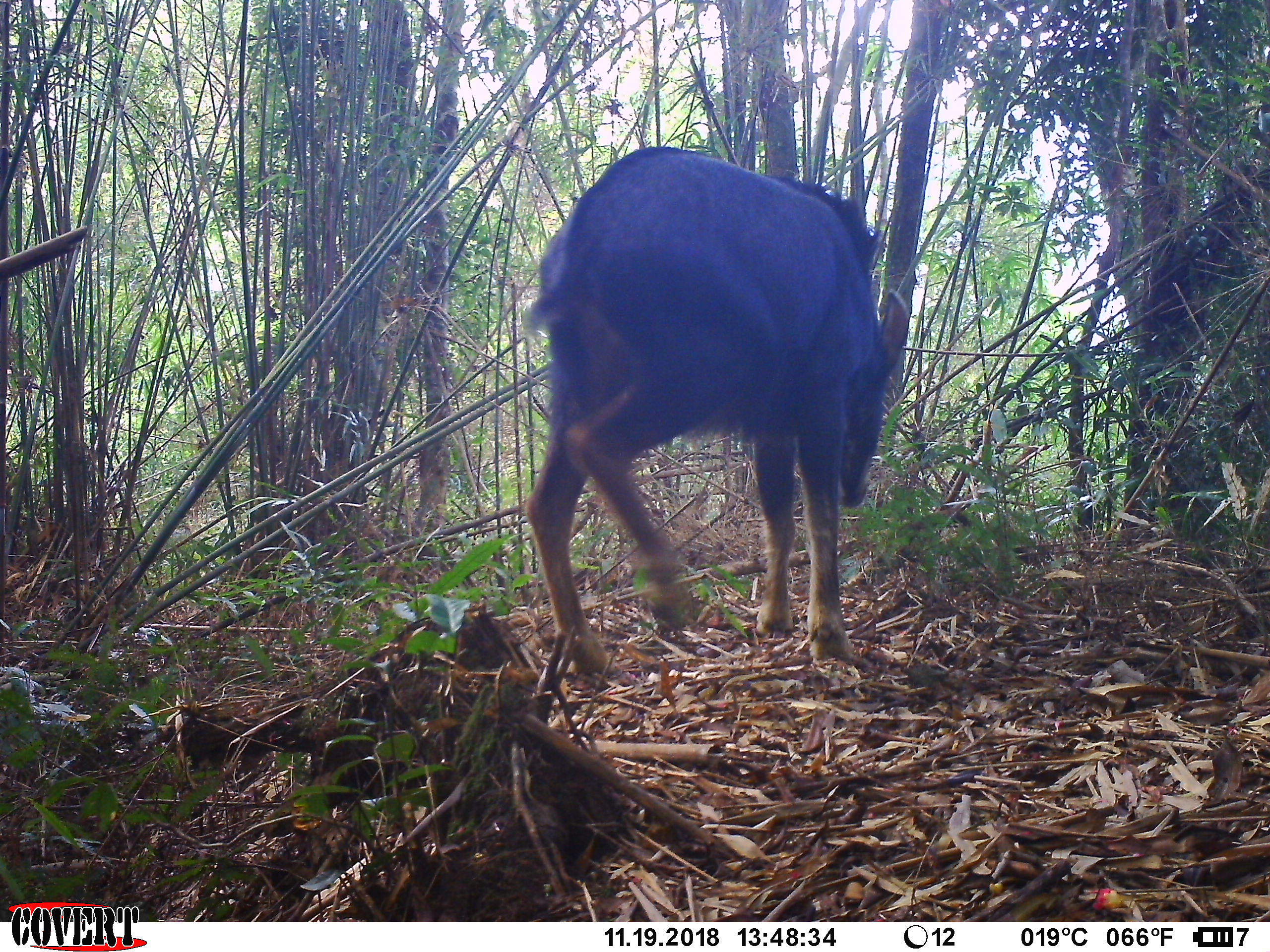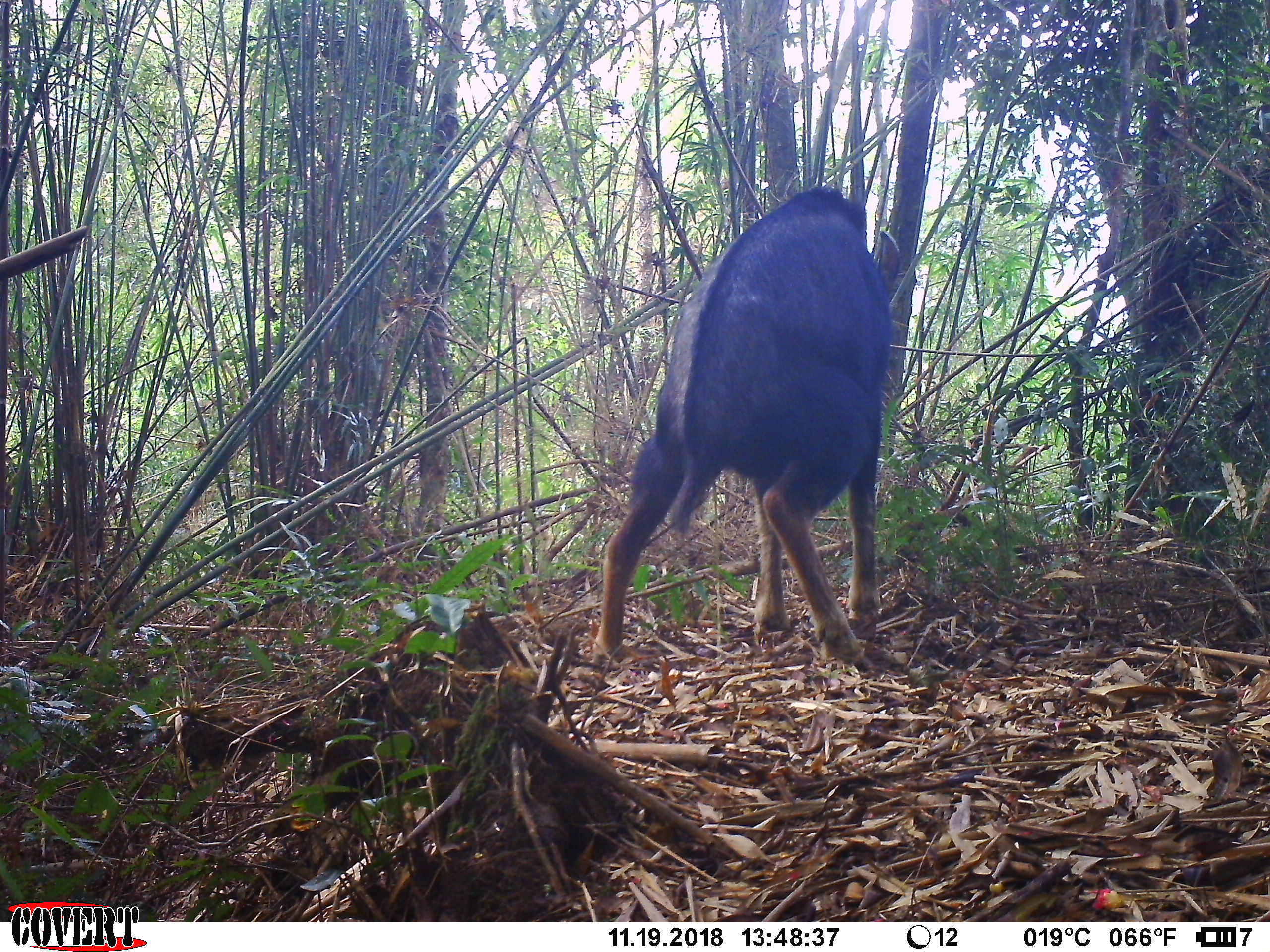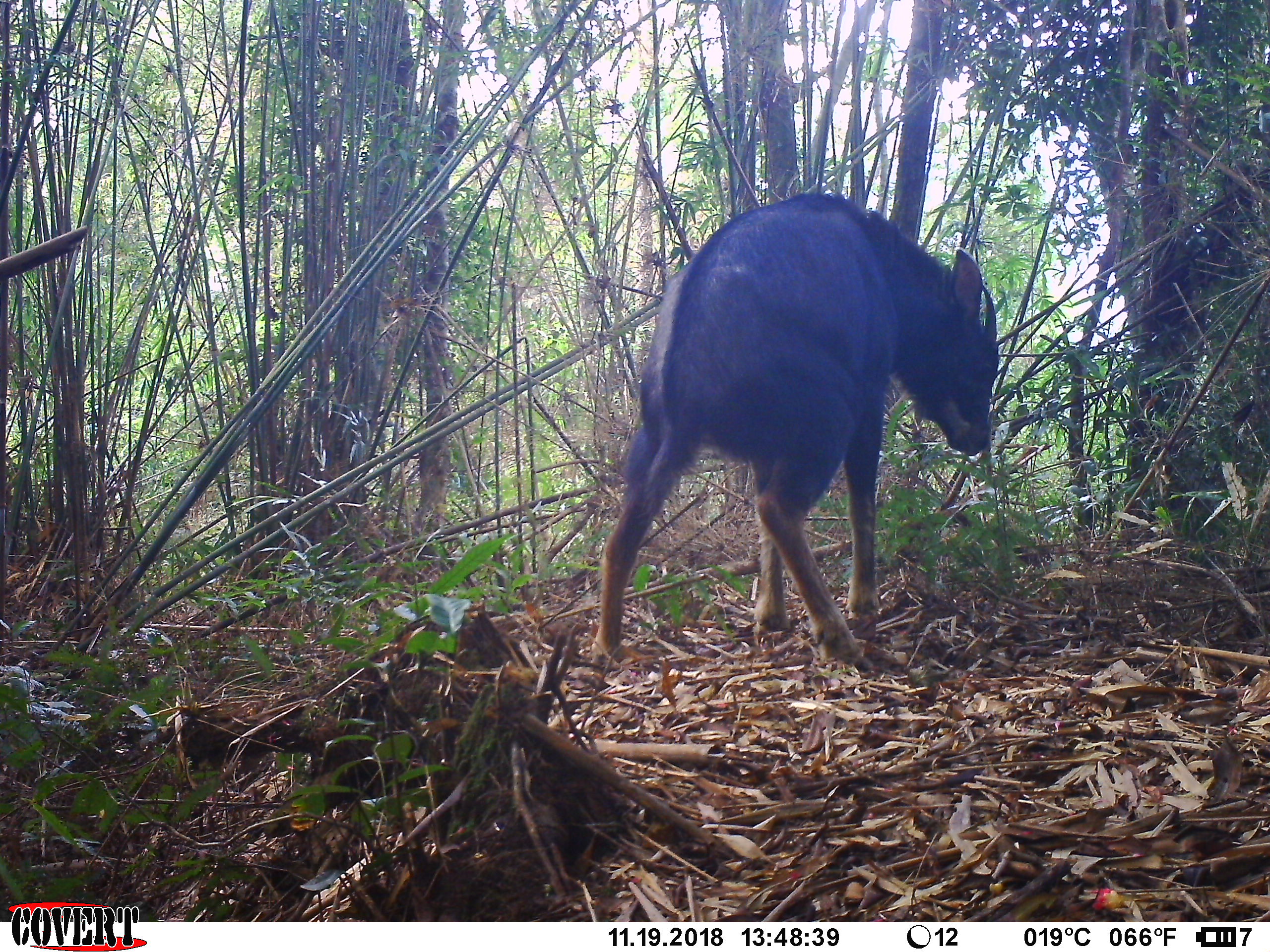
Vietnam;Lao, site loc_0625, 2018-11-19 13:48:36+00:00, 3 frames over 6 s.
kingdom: Animalia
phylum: Chordata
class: Mammalia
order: Artiodactyla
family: Bovidae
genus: Capricornis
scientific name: Capricornis sumatraensis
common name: chinese serow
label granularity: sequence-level